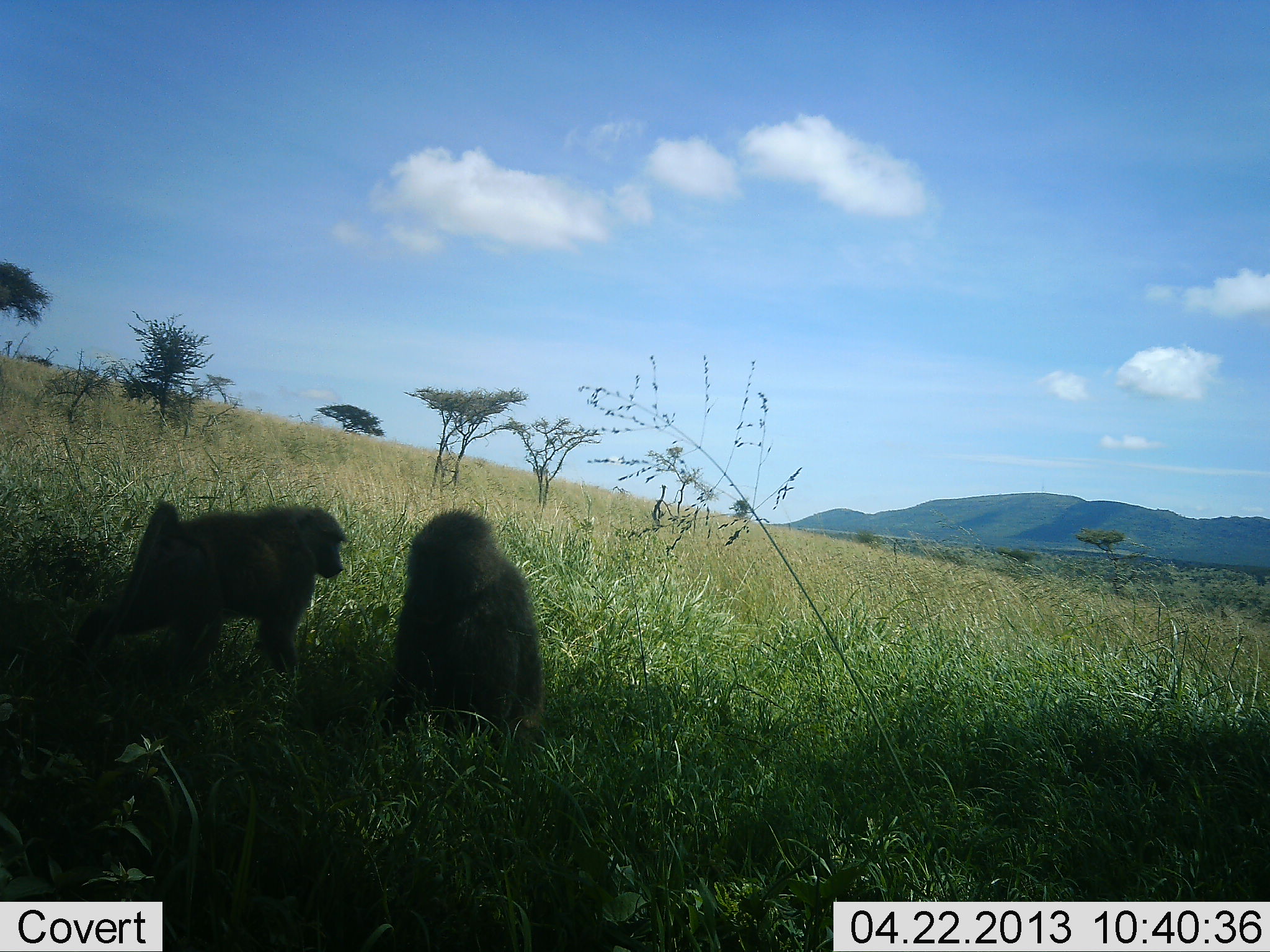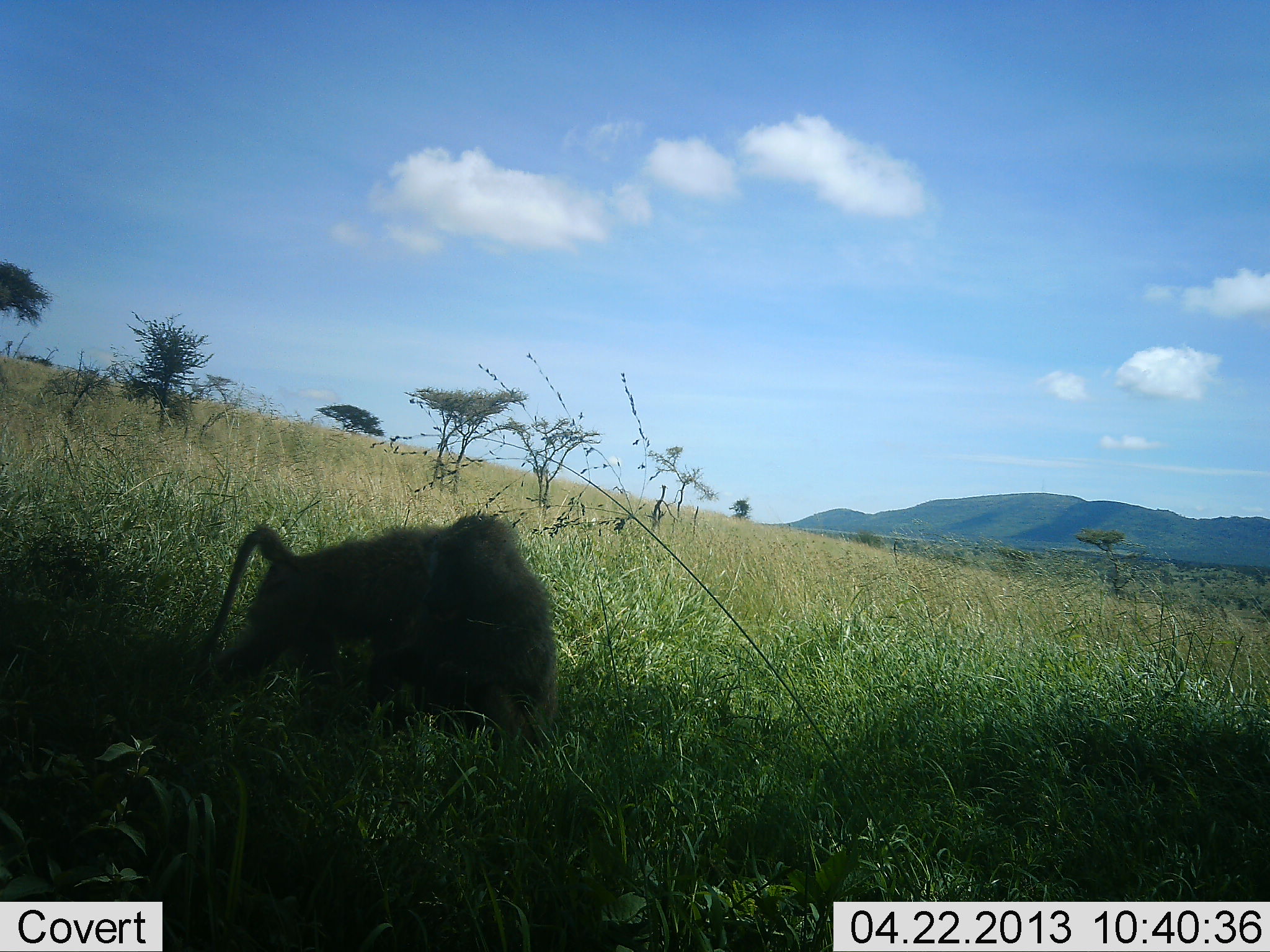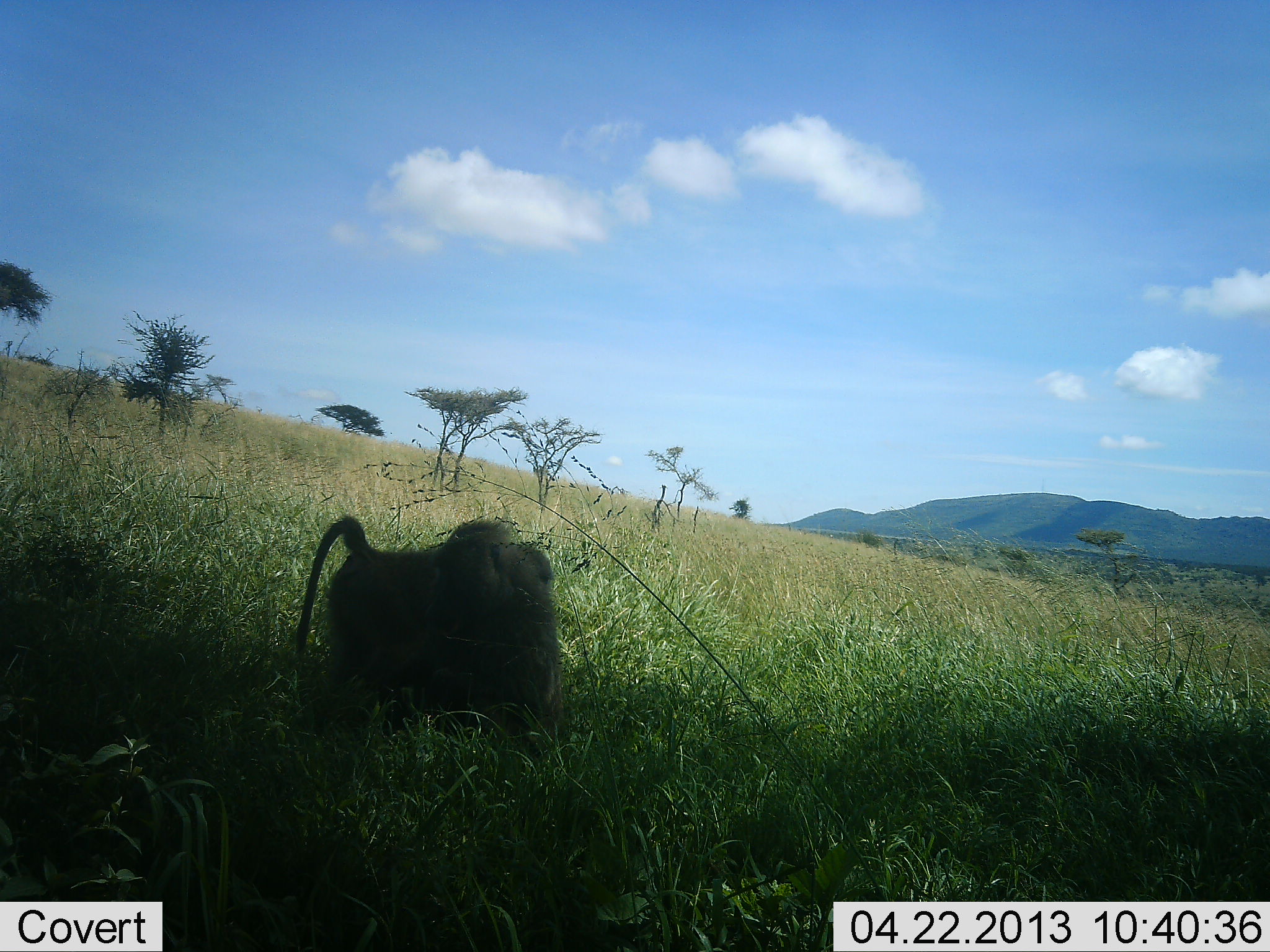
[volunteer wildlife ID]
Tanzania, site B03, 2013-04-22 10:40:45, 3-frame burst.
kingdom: Animalia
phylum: Chordata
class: Mammalia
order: Primates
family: Cercopithecidae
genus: Papio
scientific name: Papio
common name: baboon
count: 2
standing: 33%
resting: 38%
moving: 71%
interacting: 19%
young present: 5%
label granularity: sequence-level